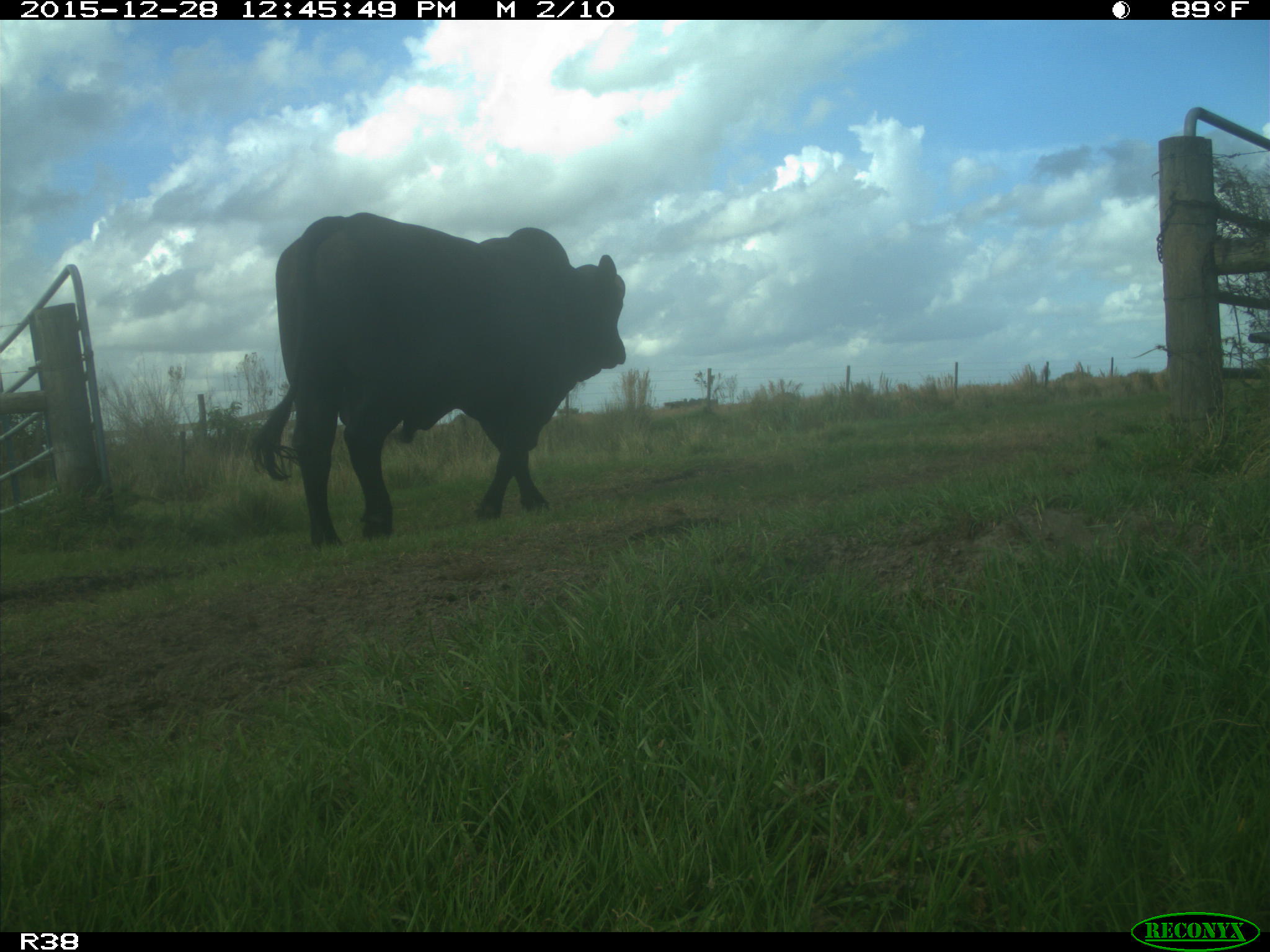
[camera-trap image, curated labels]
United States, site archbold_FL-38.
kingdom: Animalia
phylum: Chordata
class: Mammalia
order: Artiodactyla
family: Bovidae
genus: Bos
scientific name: Bos taurus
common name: domestic cow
Bos taurus (domestic cow).